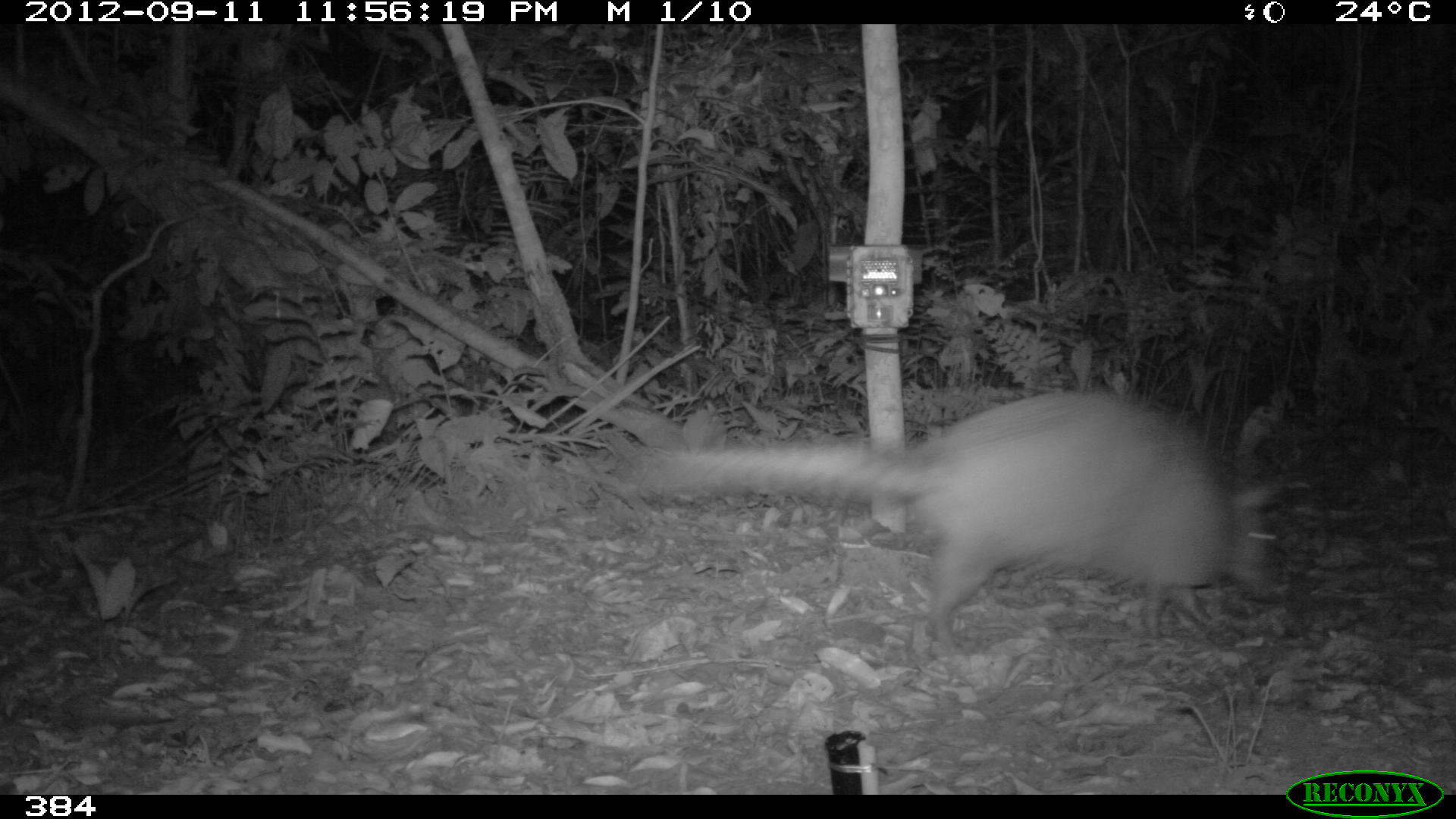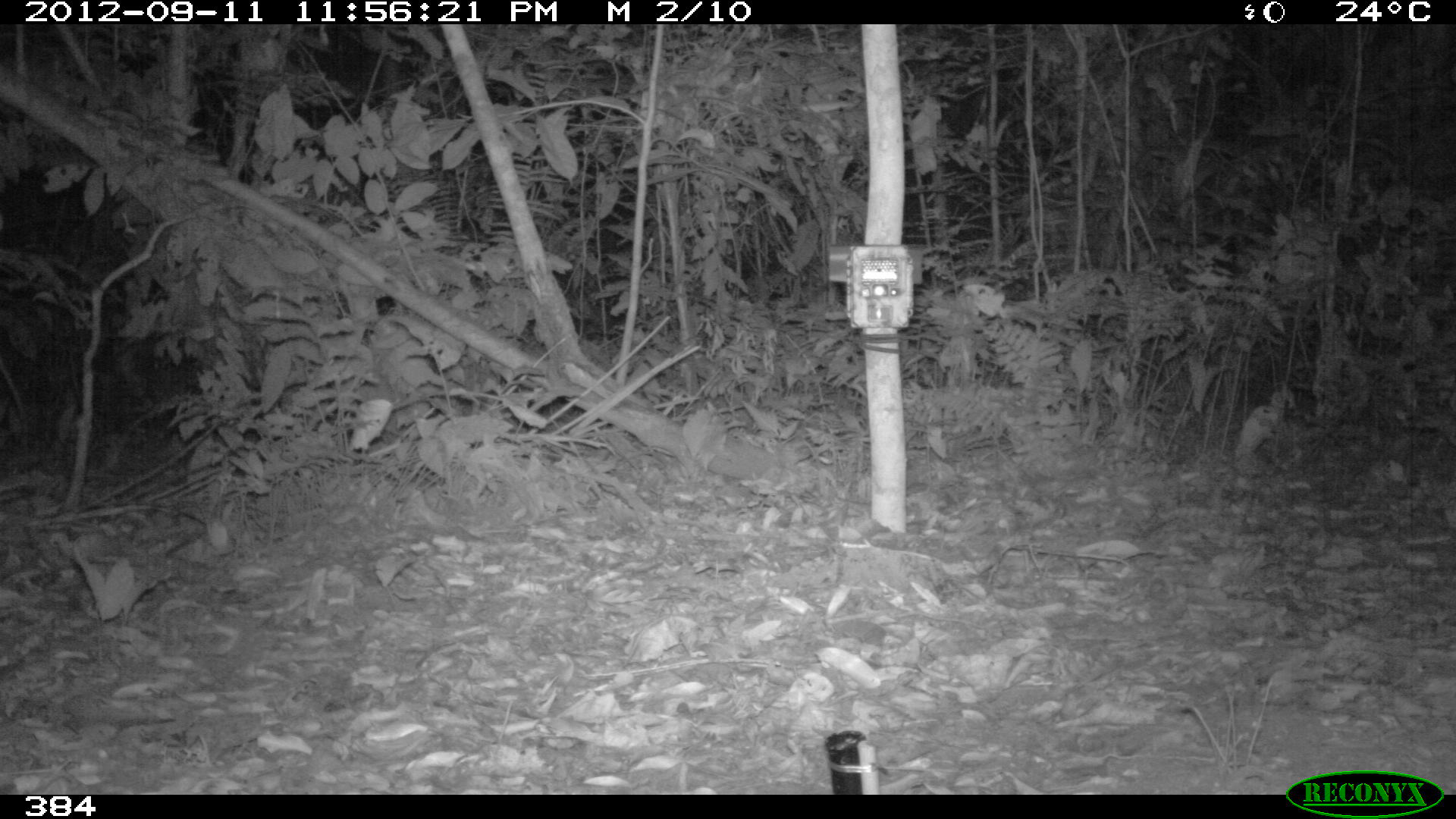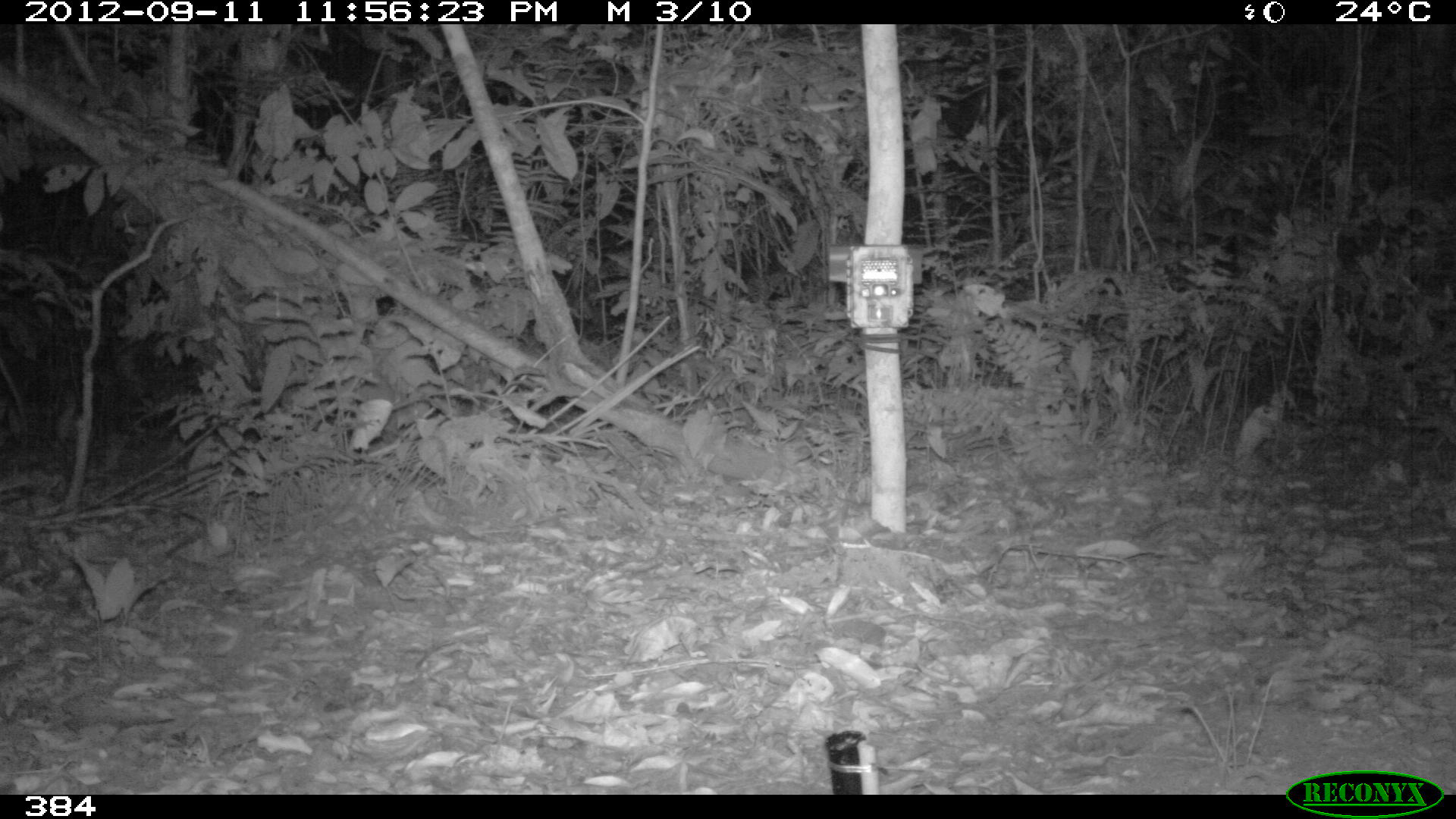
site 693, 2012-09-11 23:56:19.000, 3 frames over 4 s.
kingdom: Animalia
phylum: Chordata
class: Mammalia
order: Cingulata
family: Dasypodidae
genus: Dasypus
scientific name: Dasypus novemcinctus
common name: nine-banded armadillo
Dasypus novemcinctus (nine-banded armadillo).